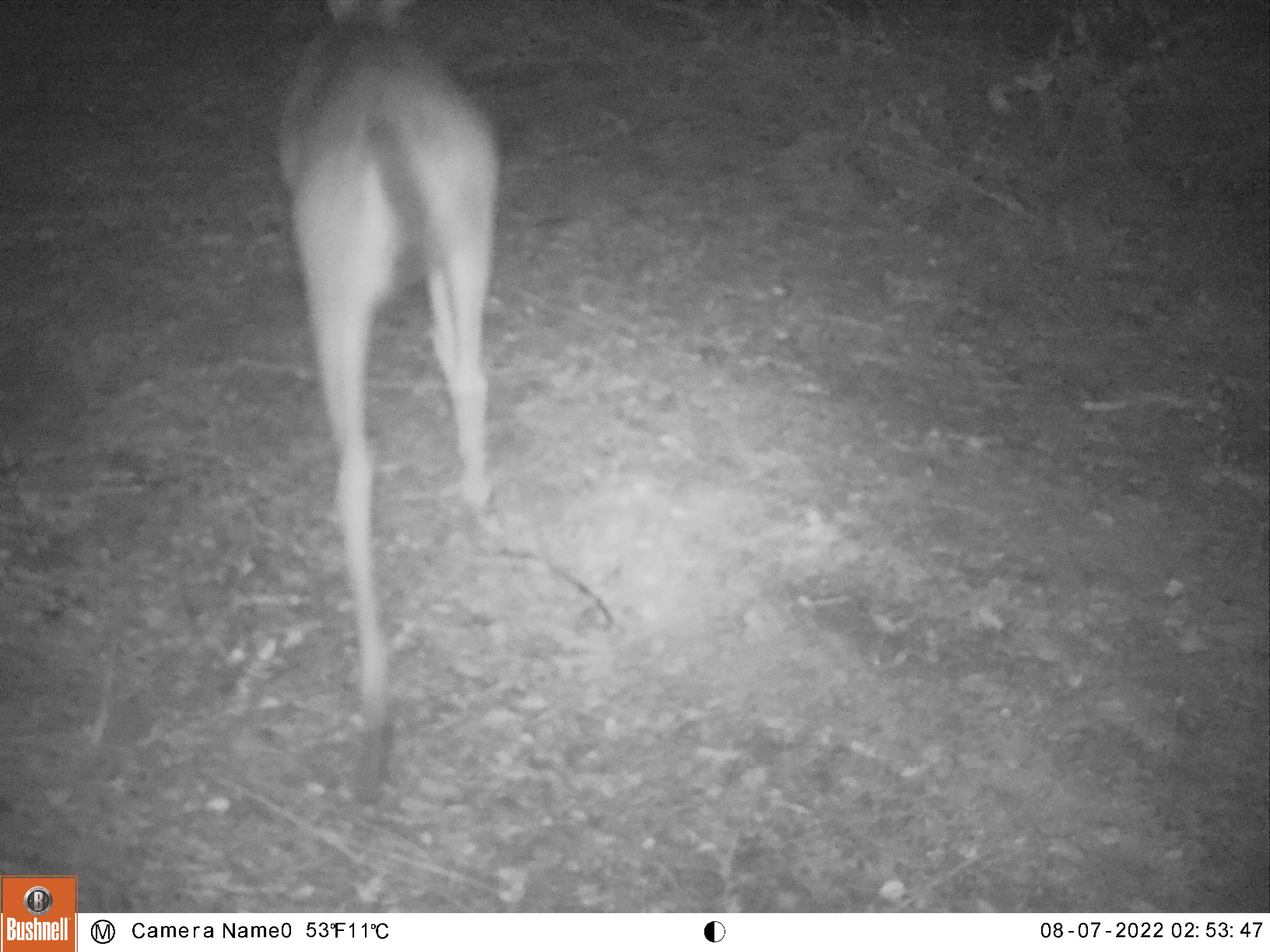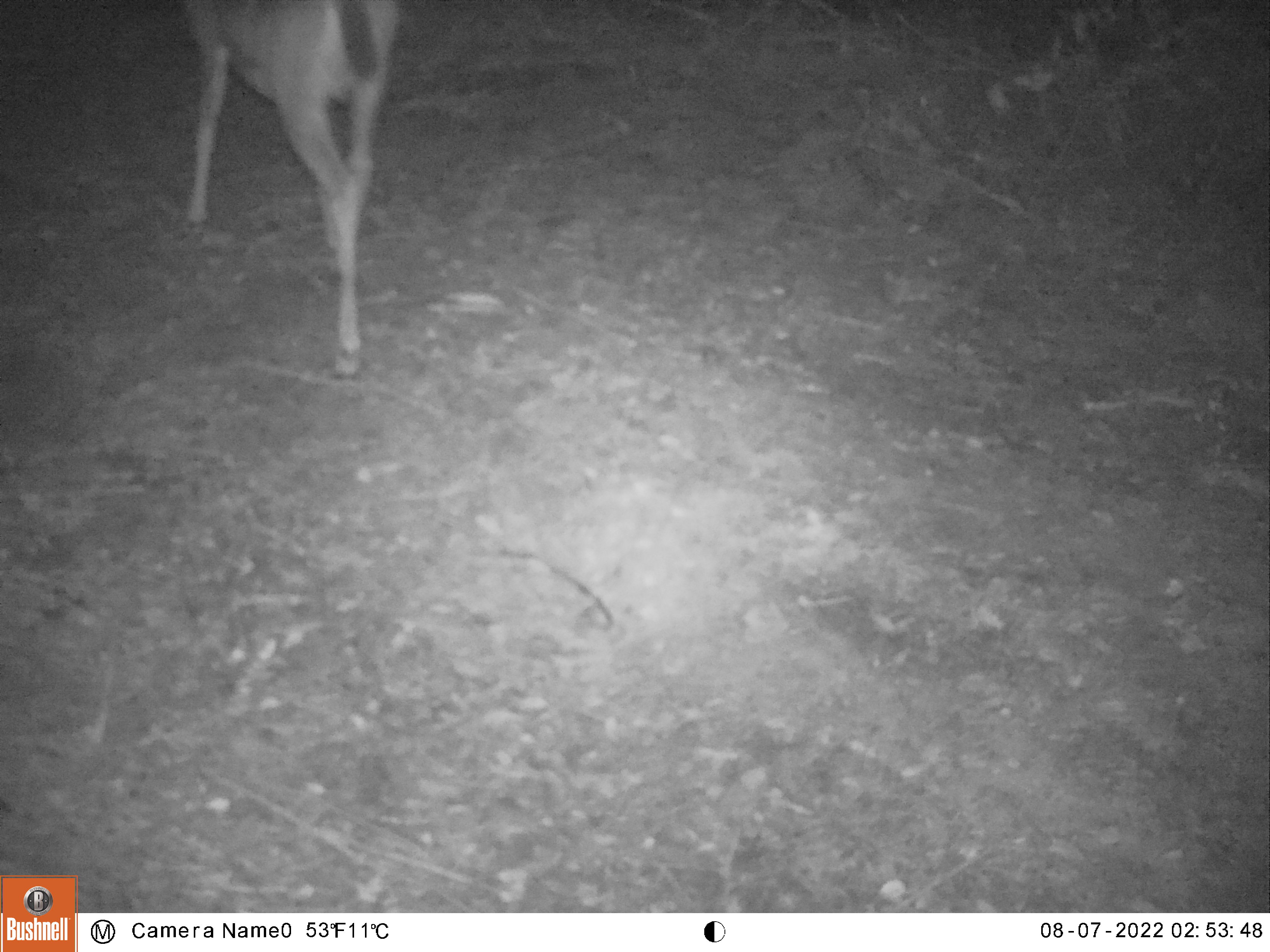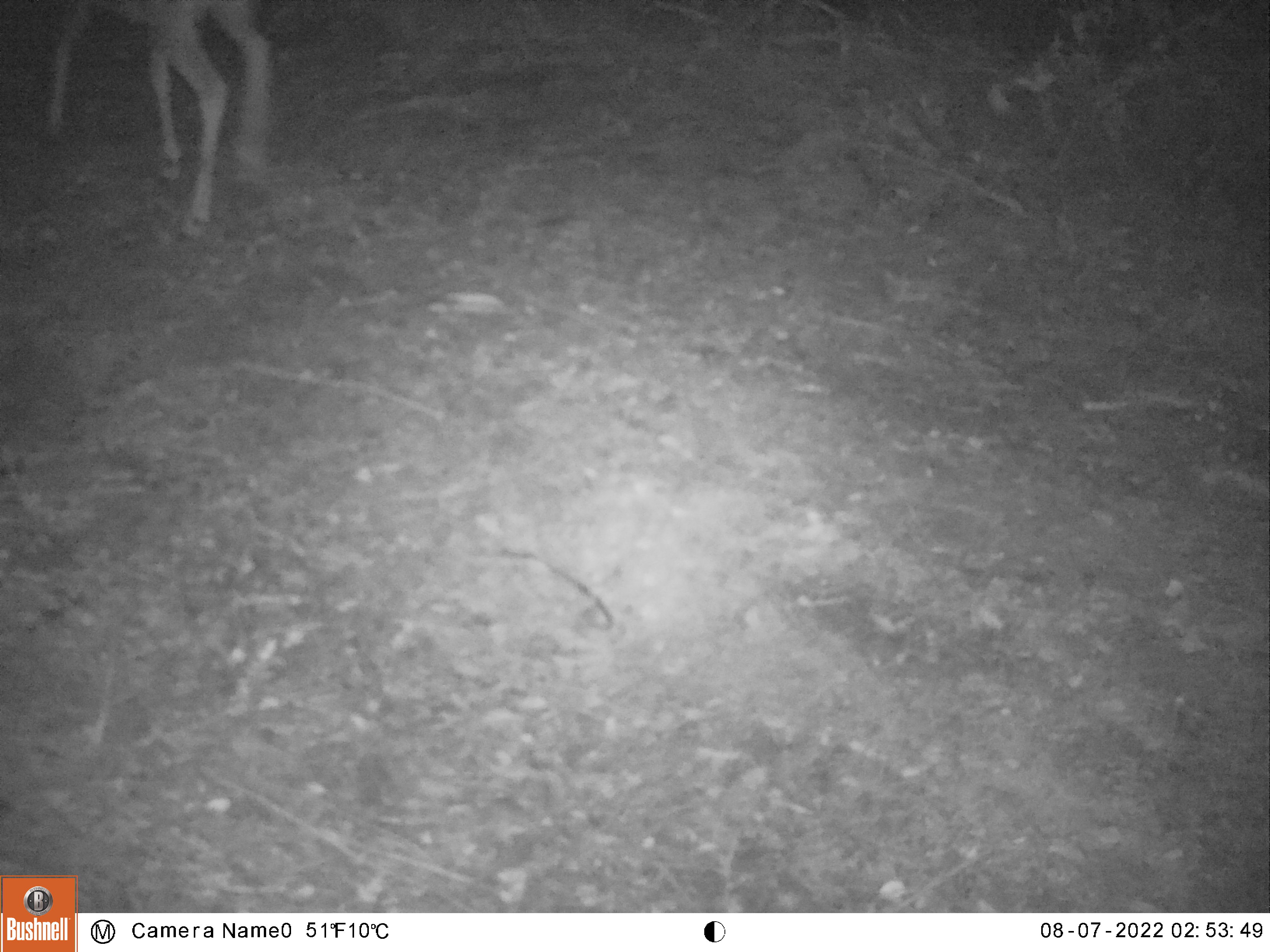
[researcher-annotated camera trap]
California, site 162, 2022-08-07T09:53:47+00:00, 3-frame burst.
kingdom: Animalia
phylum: Chordata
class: Mammalia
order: Artiodactyla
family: Cervidae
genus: Odocoileus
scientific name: Odocoileus hemionus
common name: mule deer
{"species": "mule deer (Odocoileus hemionus)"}